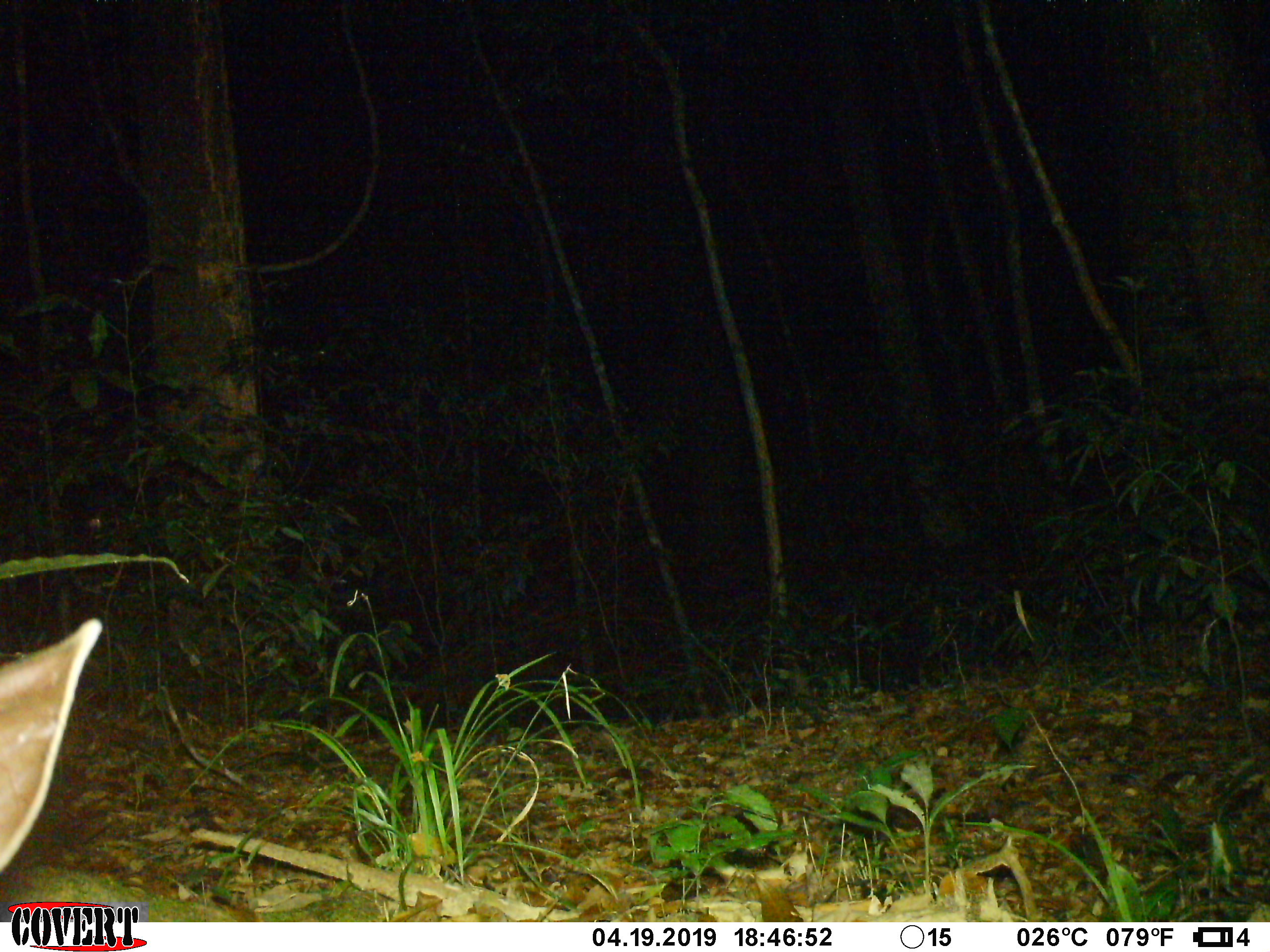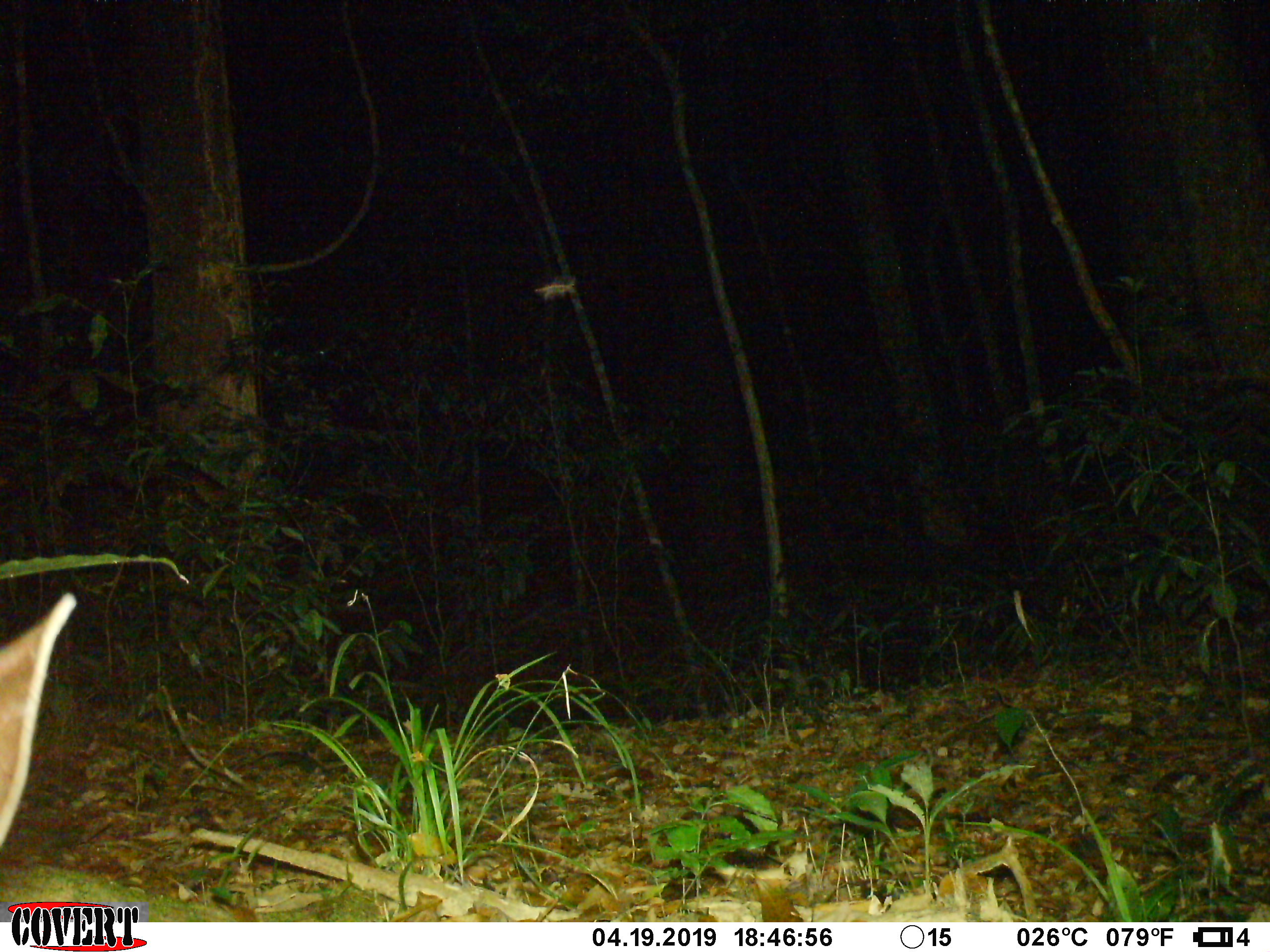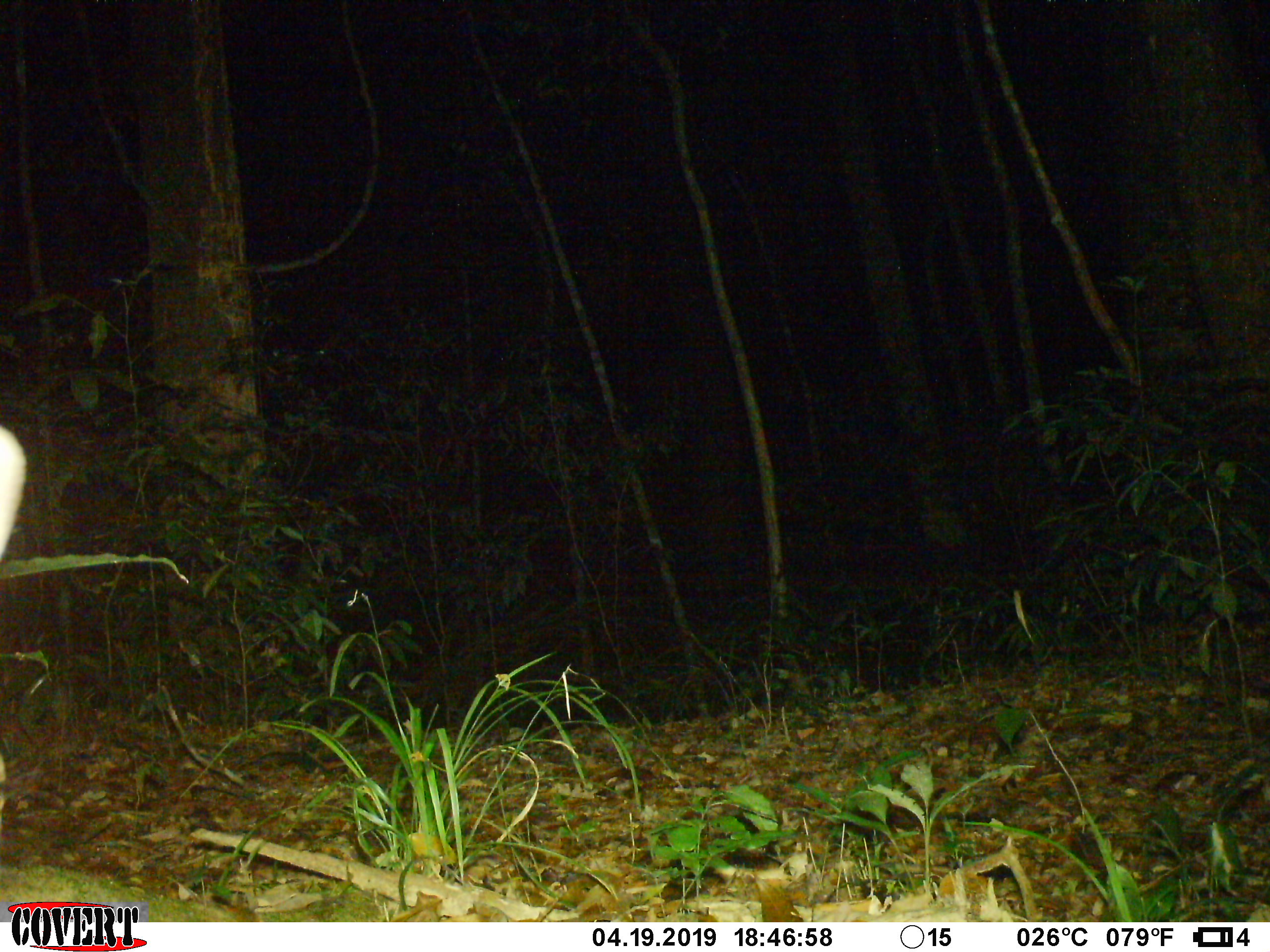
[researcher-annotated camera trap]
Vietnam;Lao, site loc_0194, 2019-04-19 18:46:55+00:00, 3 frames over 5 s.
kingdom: Animalia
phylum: Chordata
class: Mammalia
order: Artiodactyla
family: Cervidae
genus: Rusa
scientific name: Rusa unicolor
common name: sambar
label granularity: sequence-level